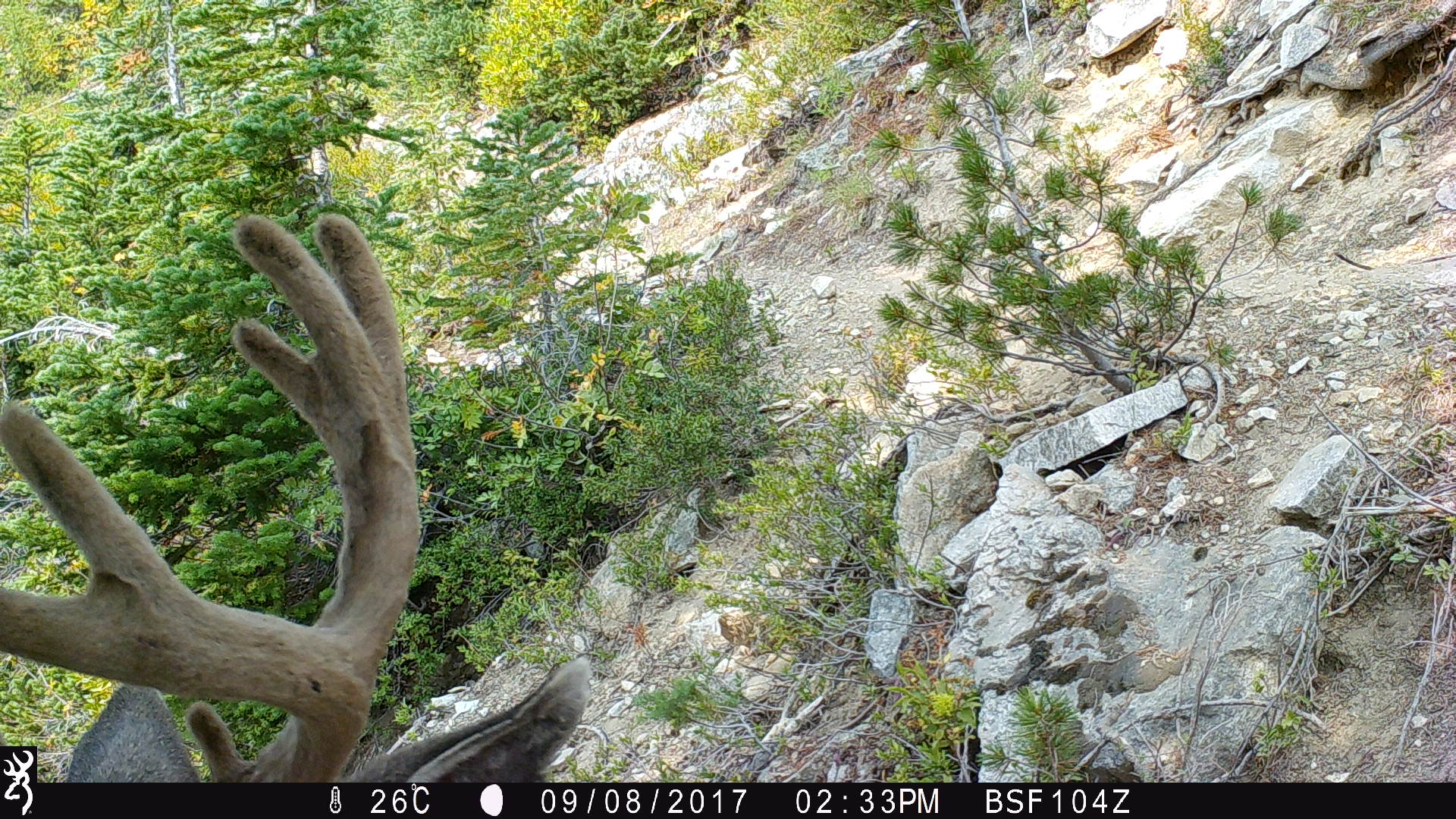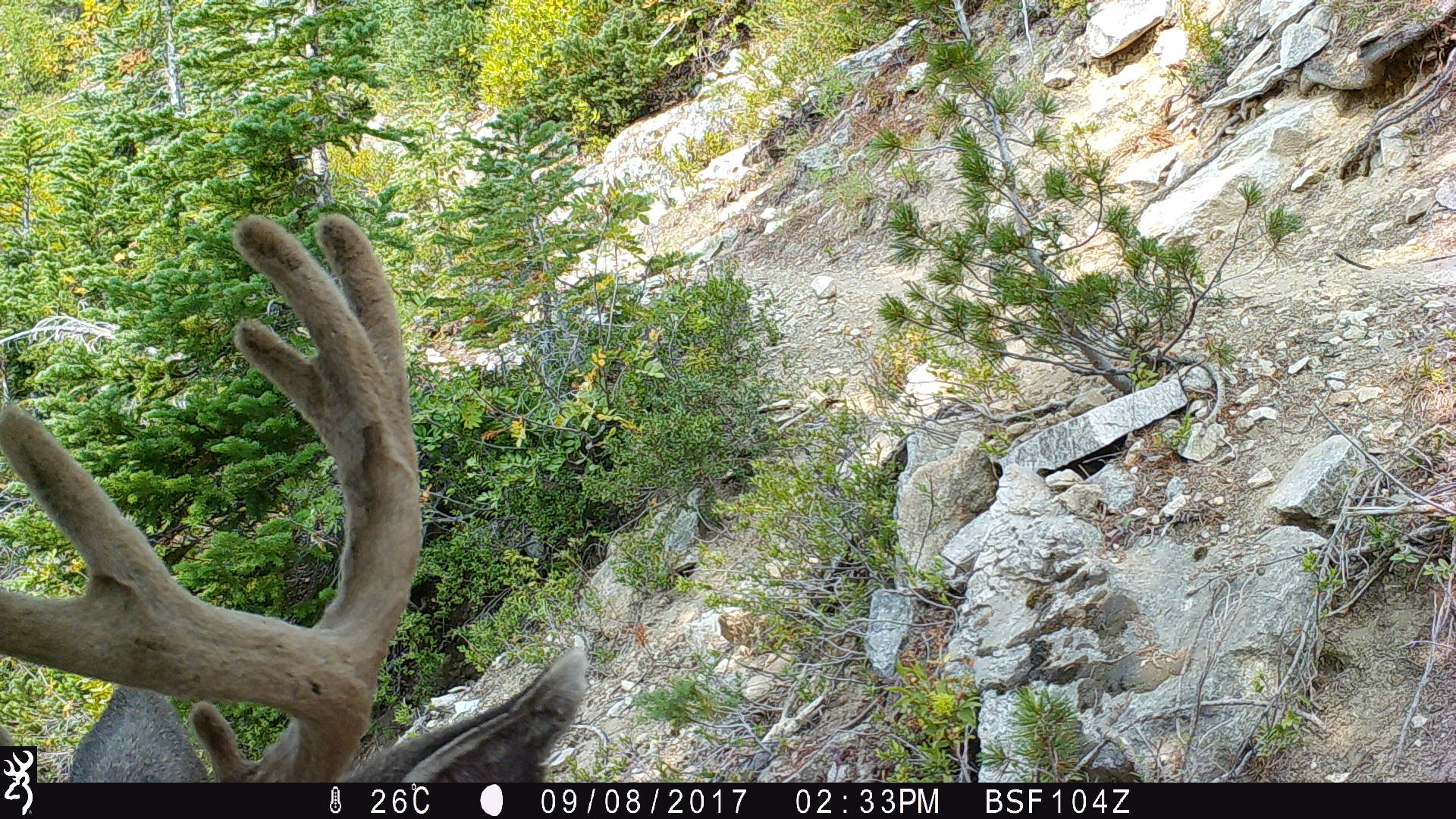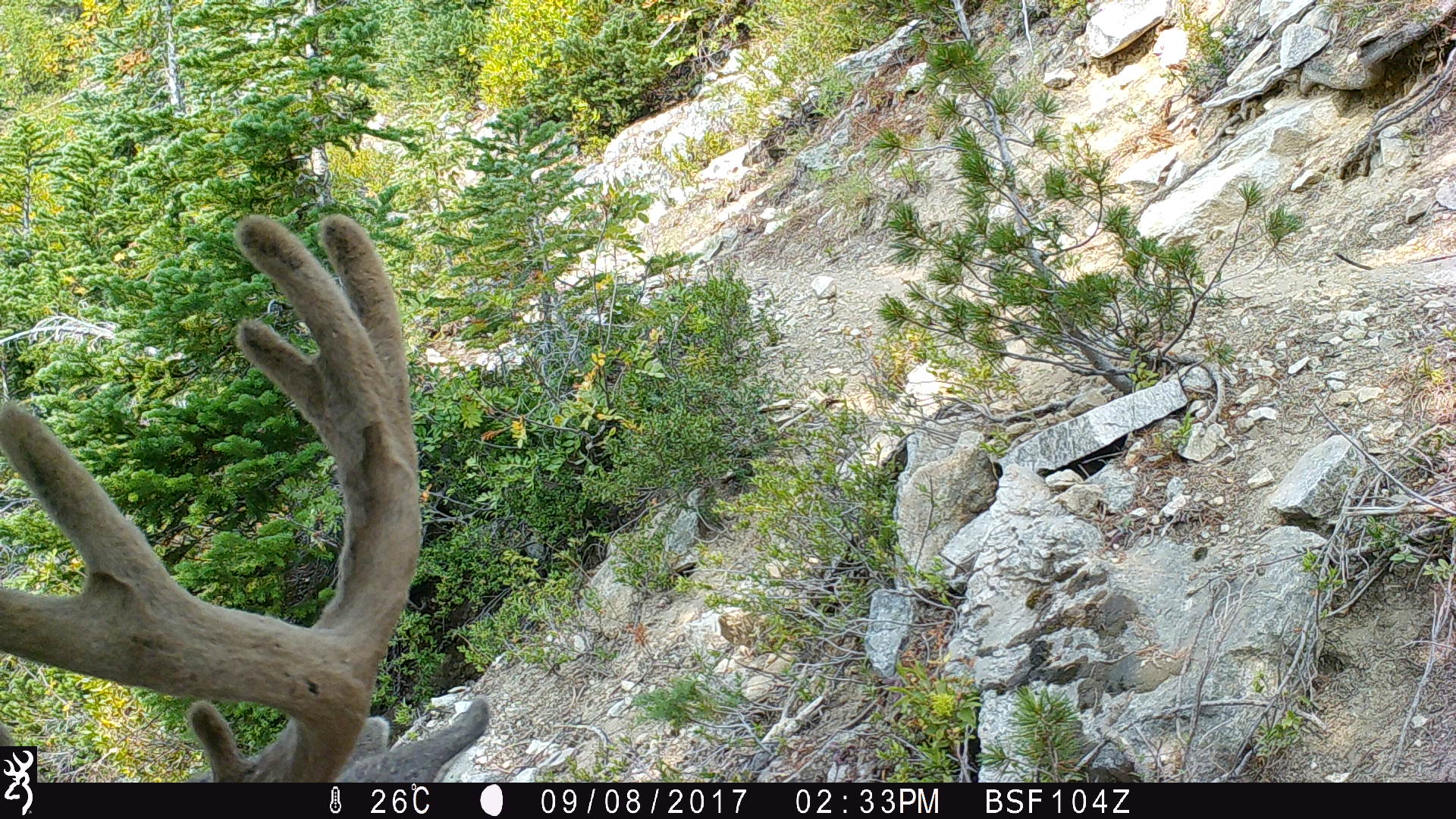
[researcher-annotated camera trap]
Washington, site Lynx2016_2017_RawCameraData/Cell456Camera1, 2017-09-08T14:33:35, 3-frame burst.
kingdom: Animalia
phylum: Chordata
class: Mammalia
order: Artiodactyla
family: Cervidae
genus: Odocoileus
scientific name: Odocoileus hemionus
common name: mule deer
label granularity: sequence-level